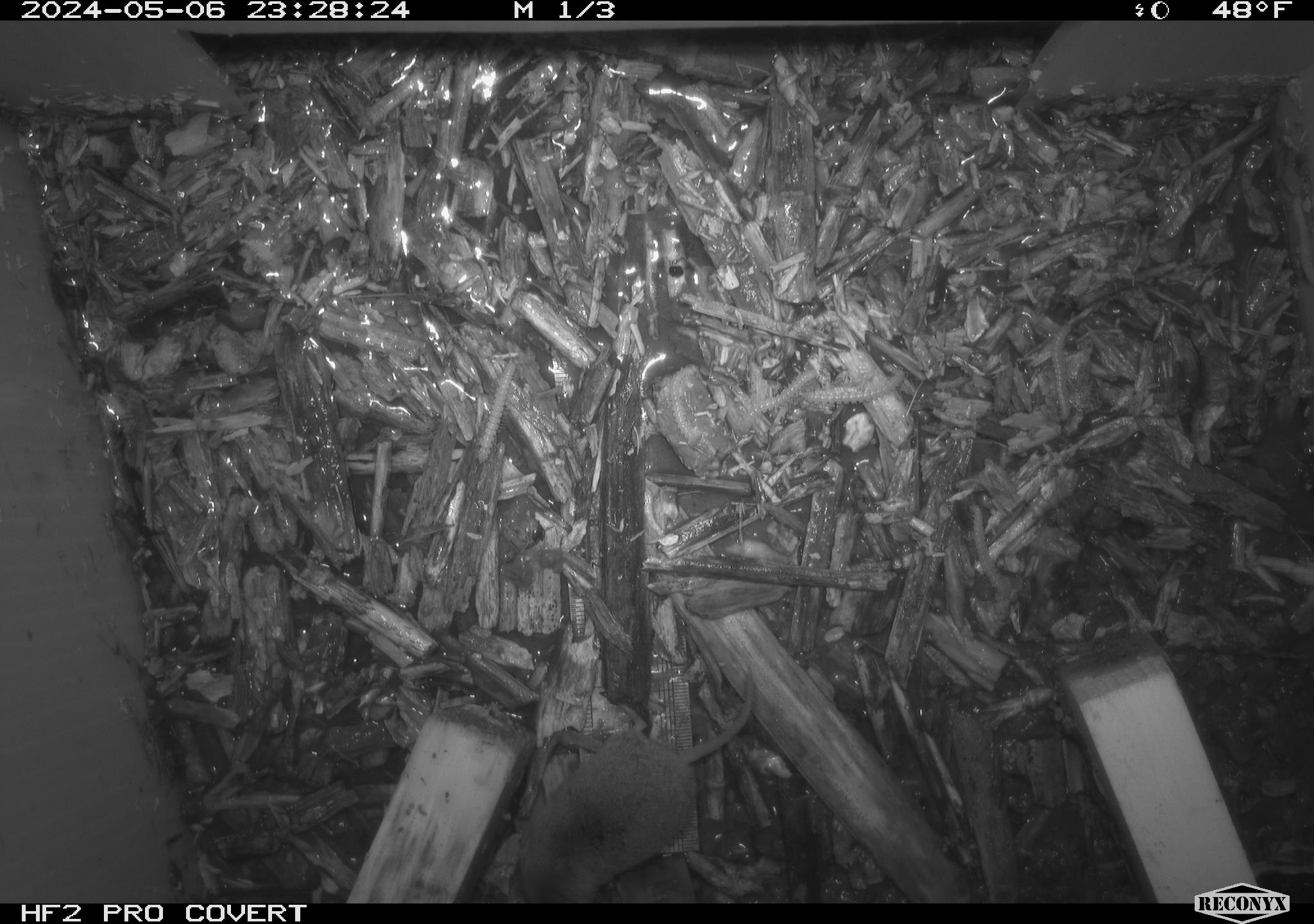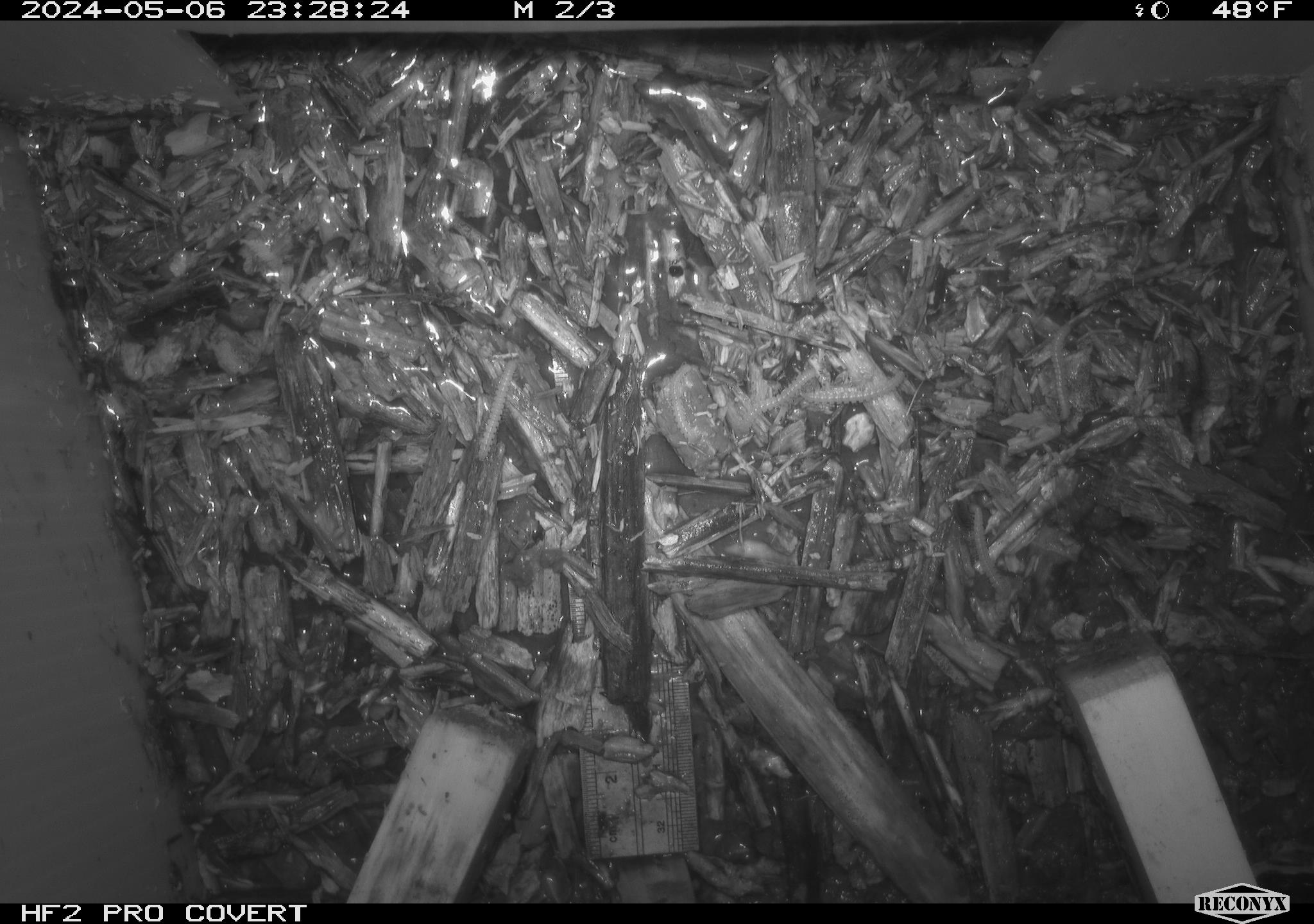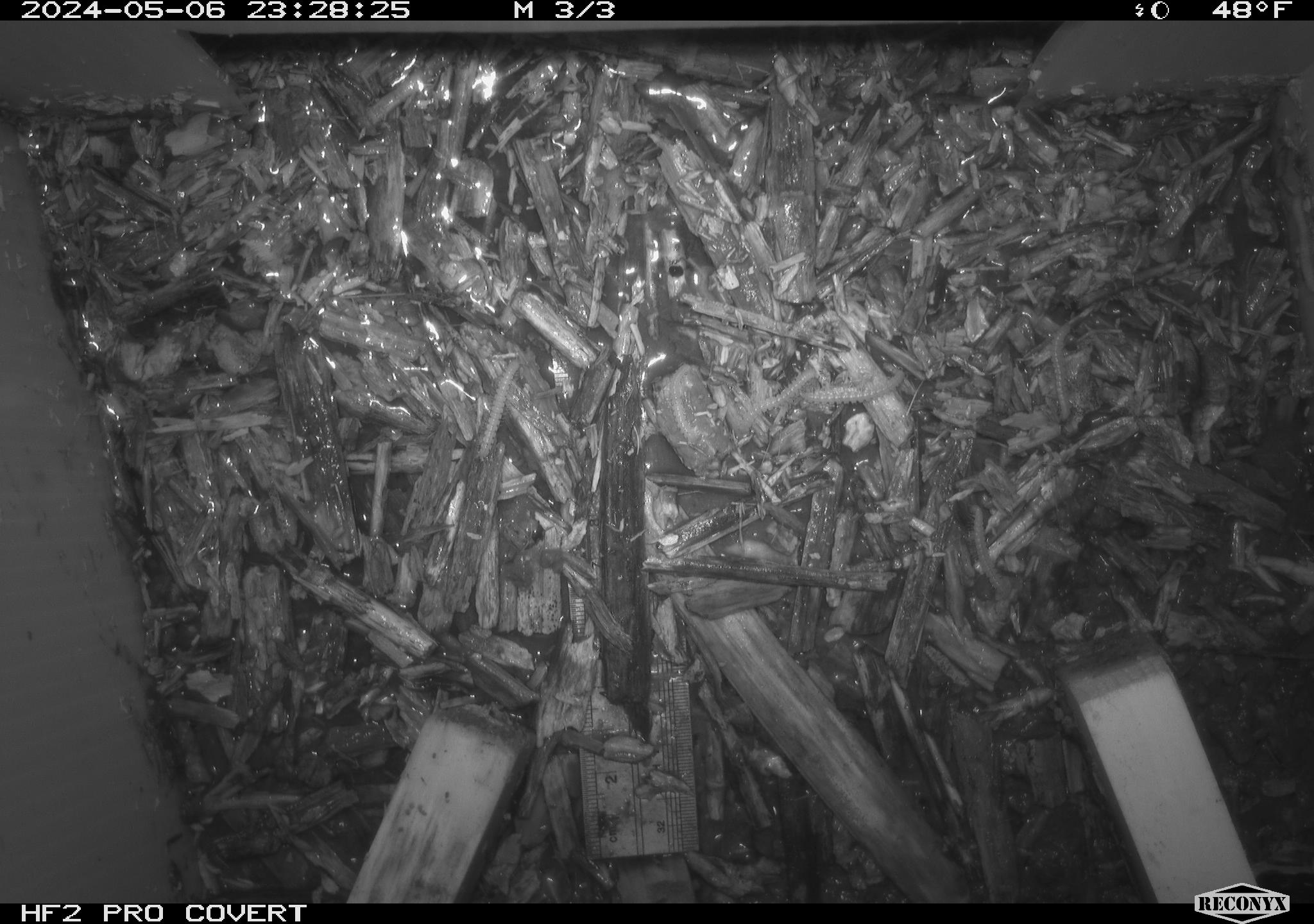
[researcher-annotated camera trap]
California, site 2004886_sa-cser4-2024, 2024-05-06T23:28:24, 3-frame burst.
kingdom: Animalia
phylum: Chordata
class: Mammalia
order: Eulipotyphla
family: Soricidae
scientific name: Soricidae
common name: shrews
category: soricidae family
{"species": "soricidae family (shrews) (Soricidae)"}